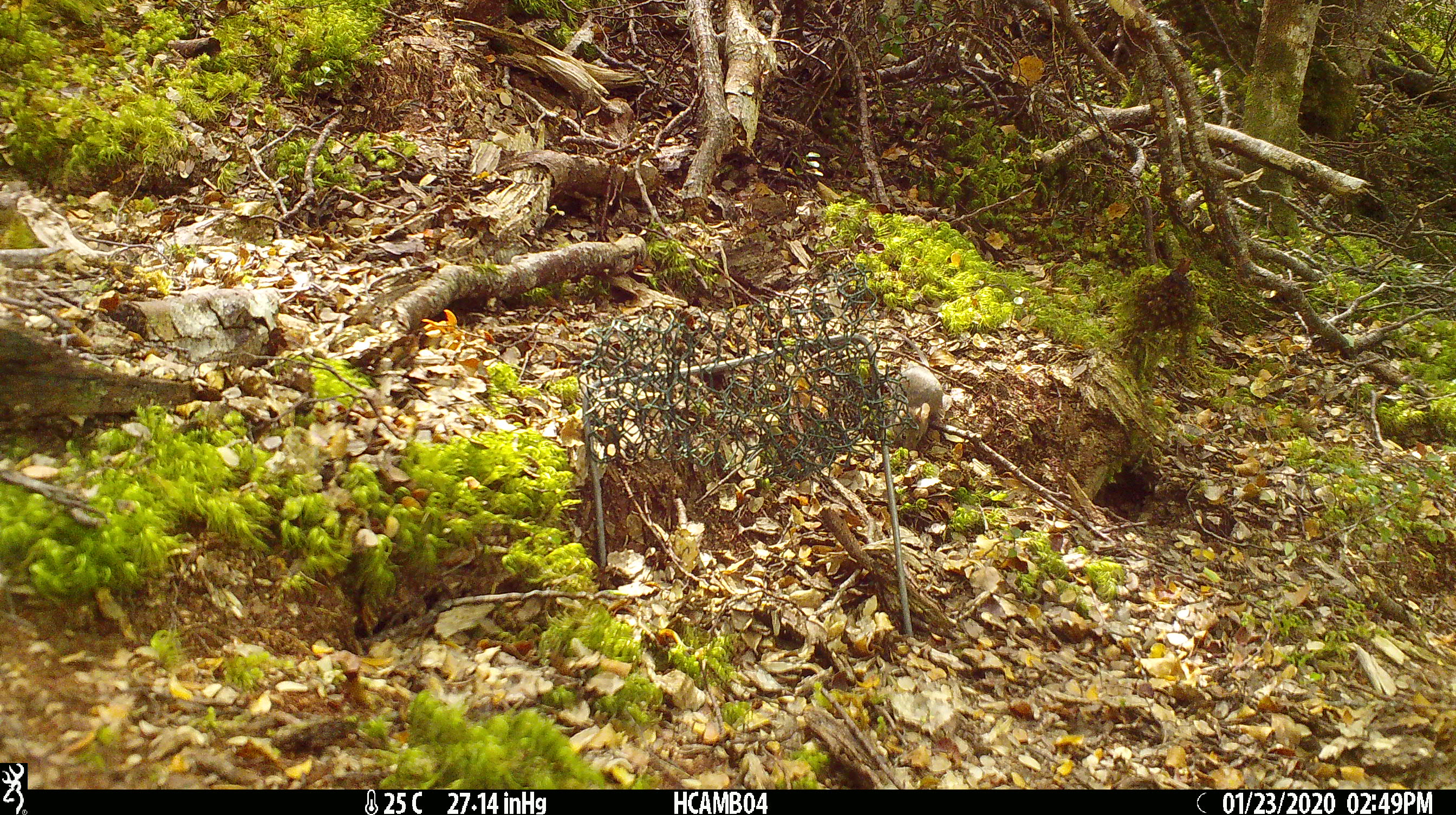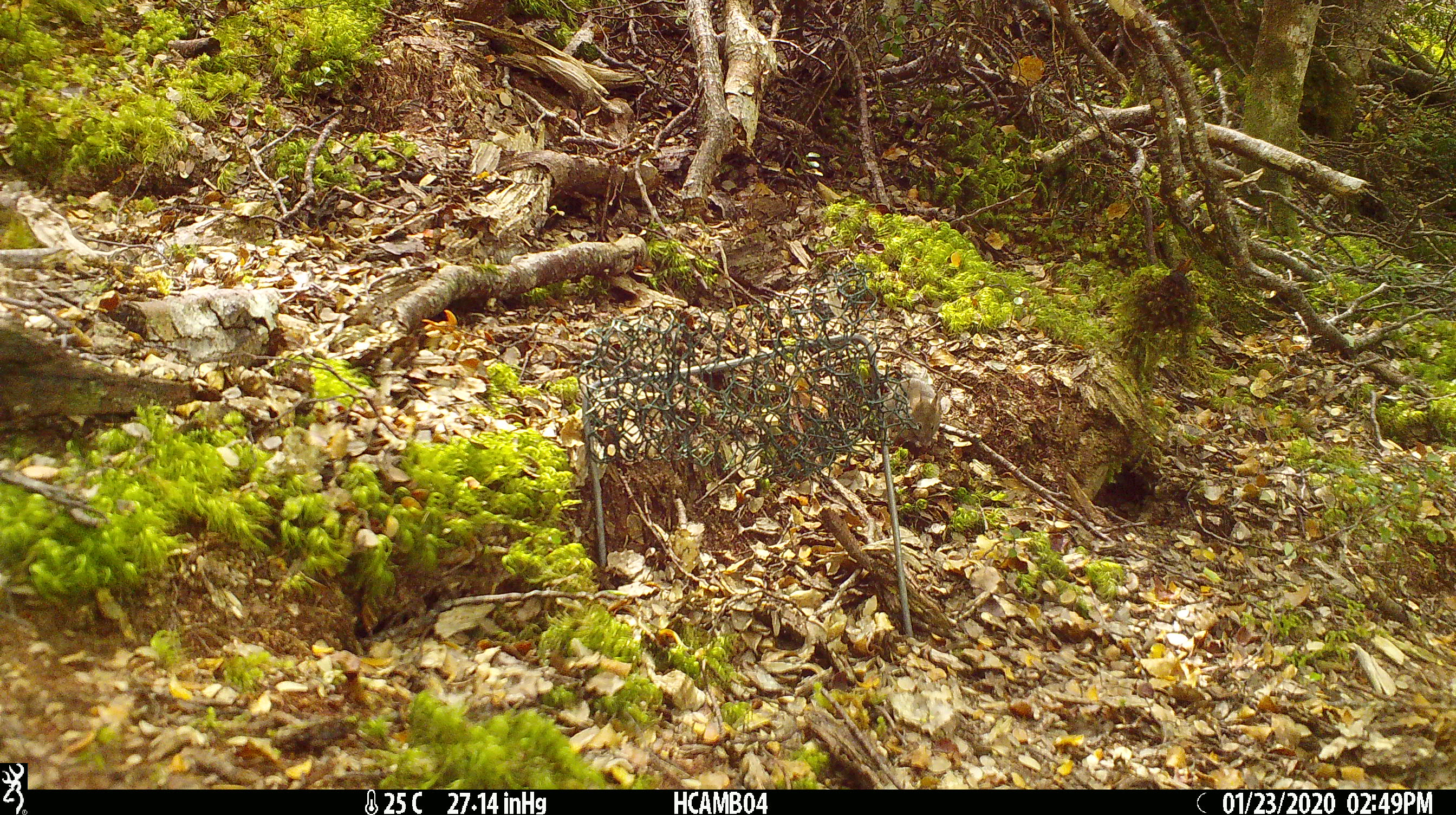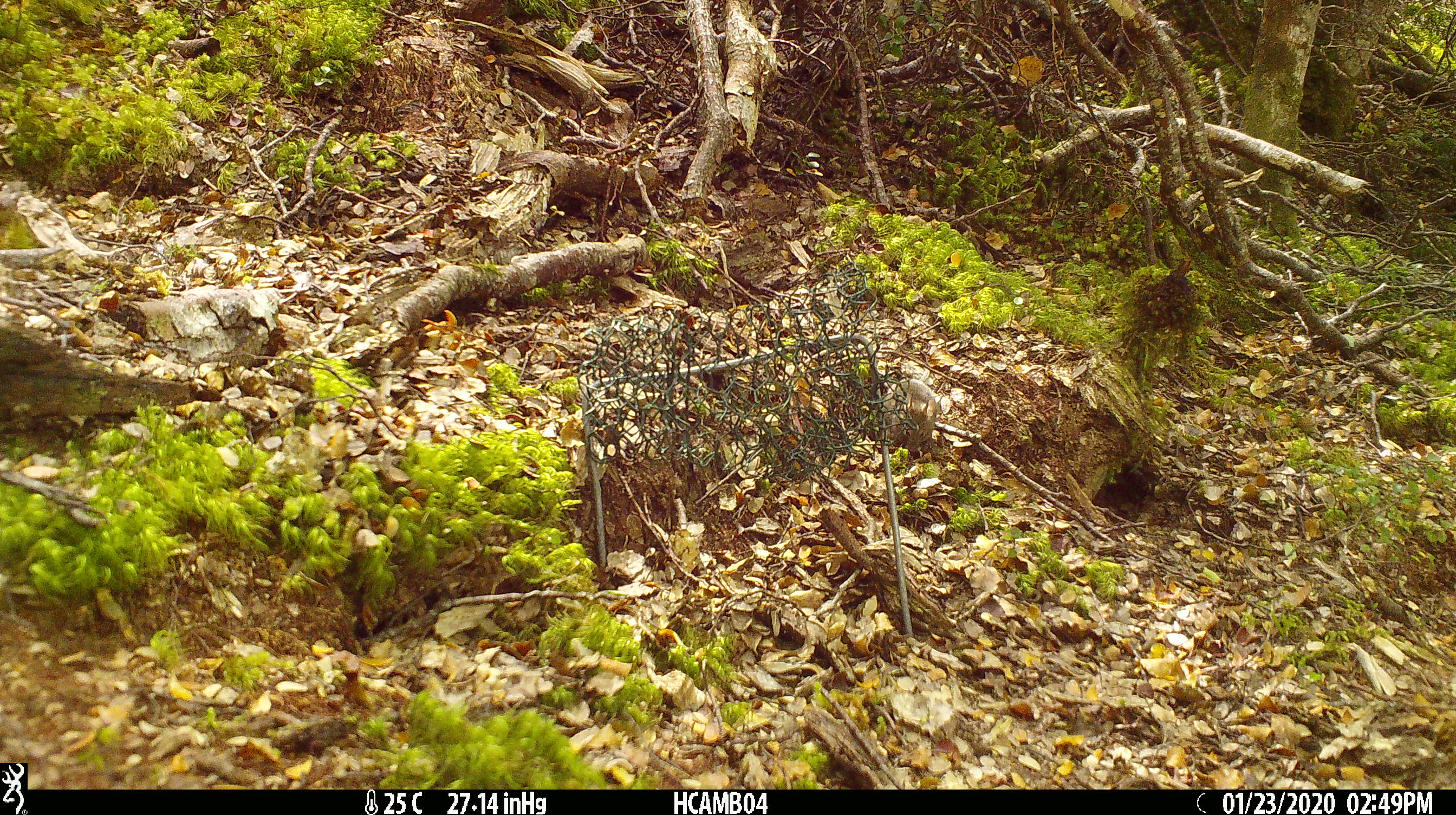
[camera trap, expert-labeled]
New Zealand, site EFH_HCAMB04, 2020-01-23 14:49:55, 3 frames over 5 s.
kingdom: Animalia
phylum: Chordata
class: Mammalia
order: Rodentia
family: Muridae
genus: Mus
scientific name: Mus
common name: mouse